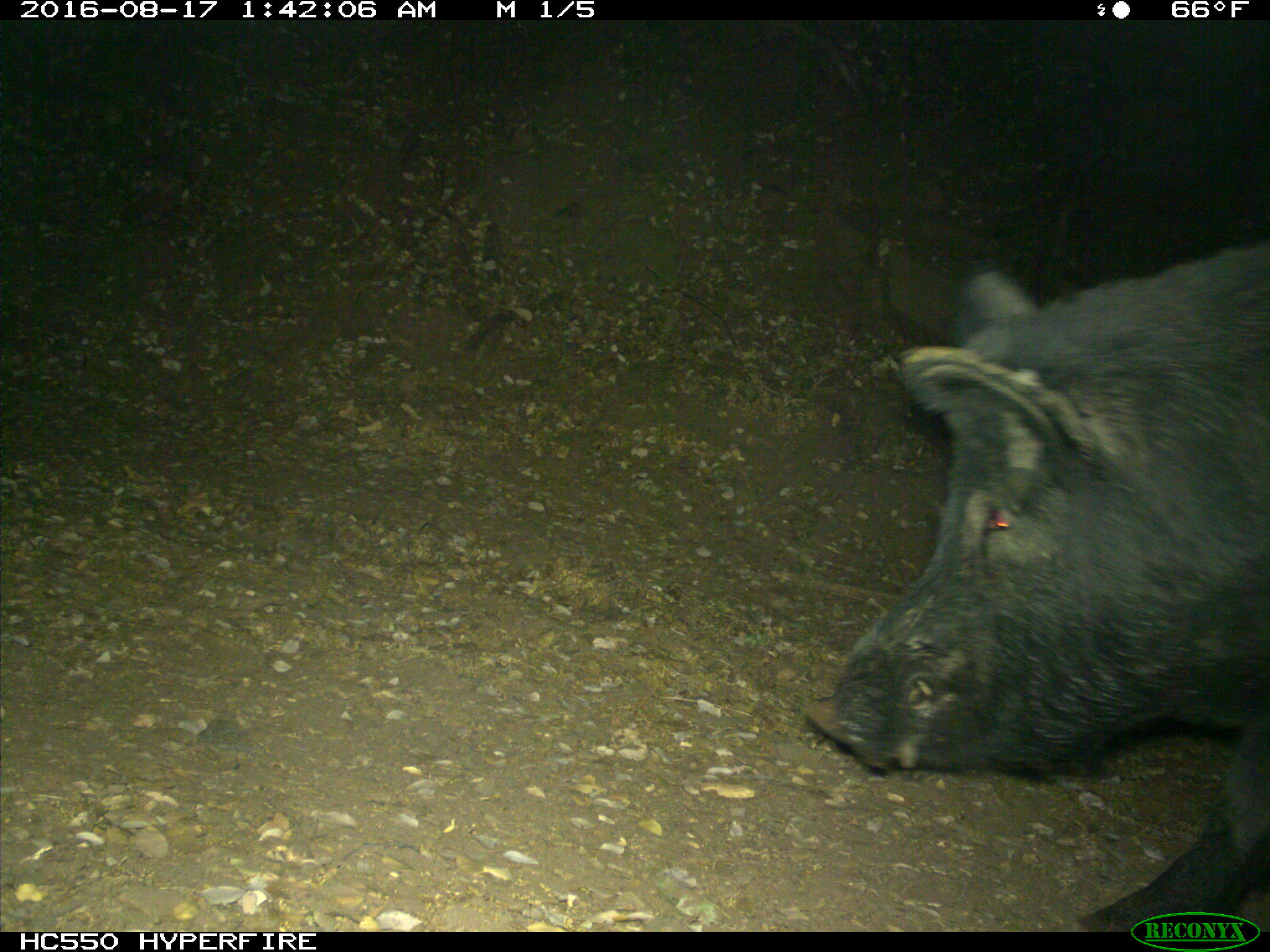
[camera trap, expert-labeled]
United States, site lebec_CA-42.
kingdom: Animalia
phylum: Chordata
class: Mammalia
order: Artiodactyla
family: Suidae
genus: Sus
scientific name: Sus scrofa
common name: wild boar